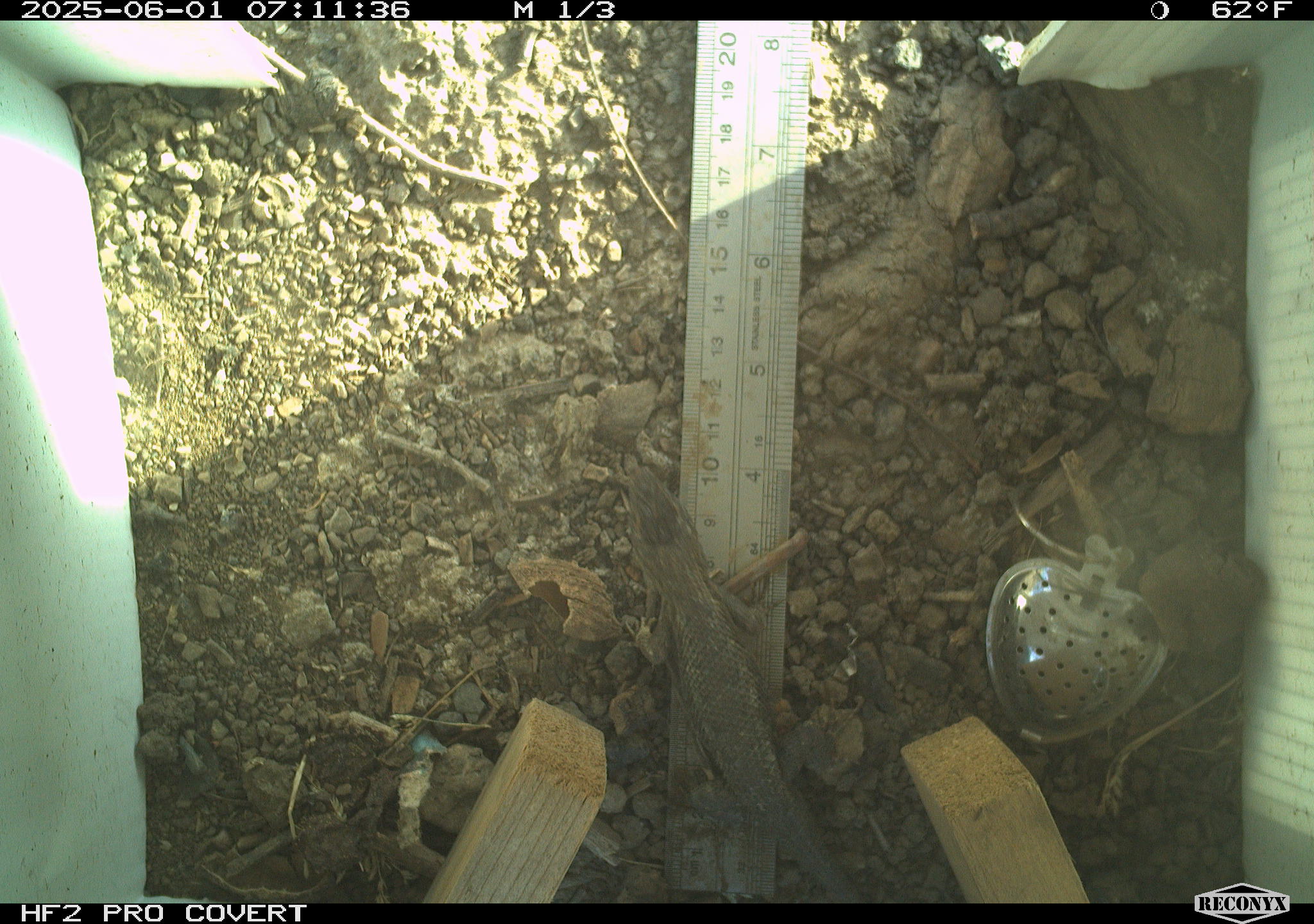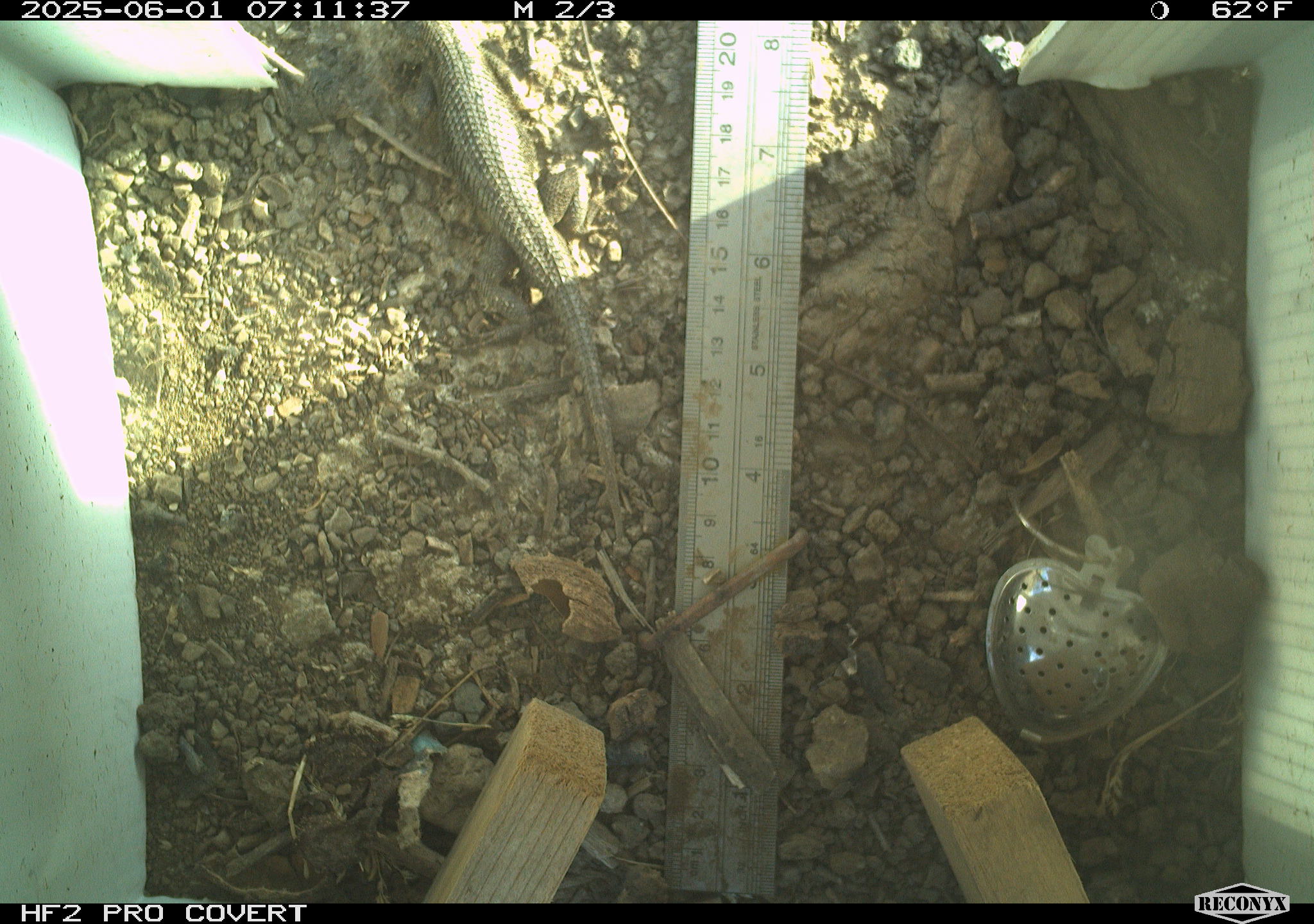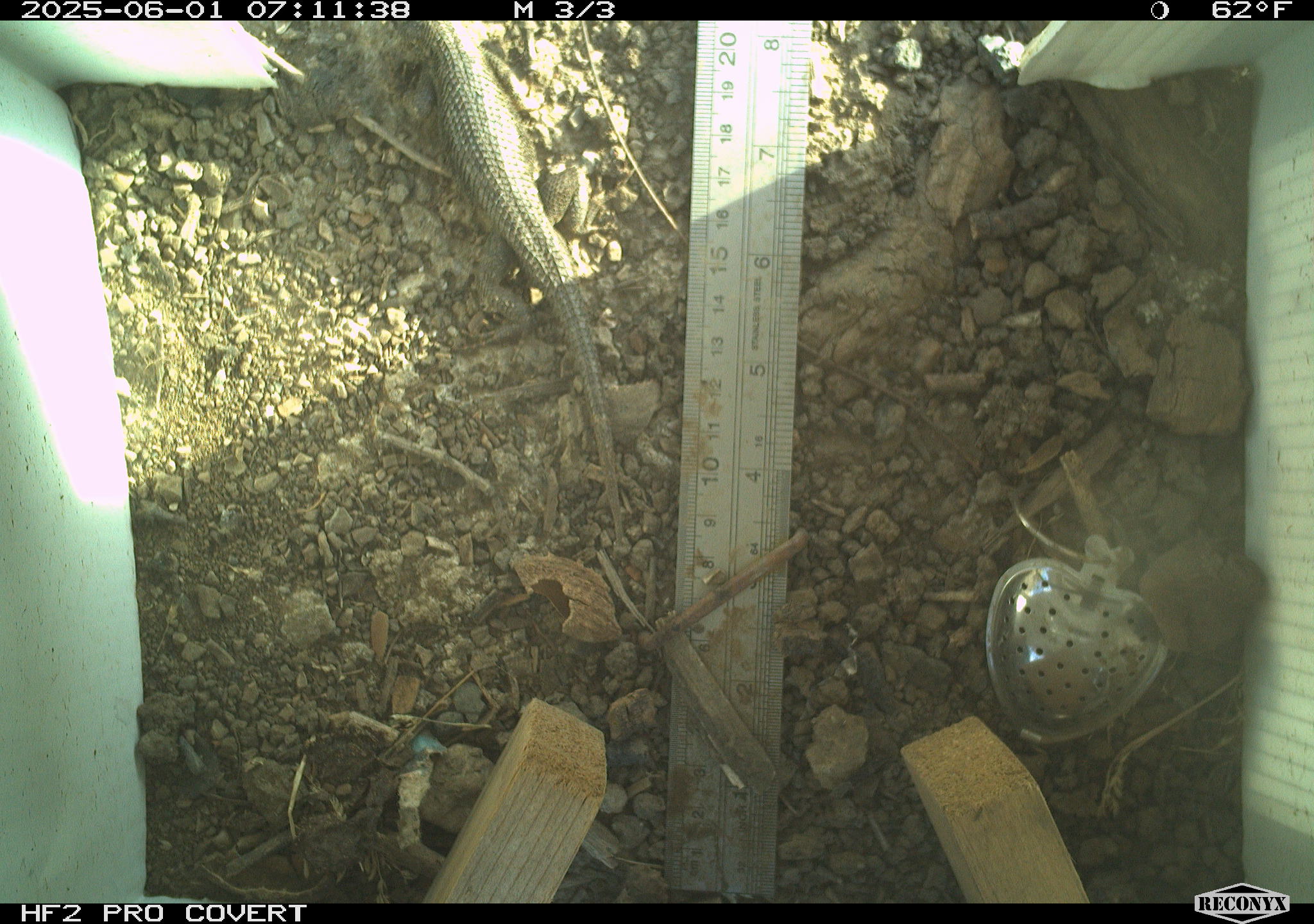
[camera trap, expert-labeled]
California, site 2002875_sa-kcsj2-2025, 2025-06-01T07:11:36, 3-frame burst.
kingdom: Animalia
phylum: Chordata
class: Reptilia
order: Squamata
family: Phrynosomatidae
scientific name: Phrynosomatidae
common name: north american spiny lizards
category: sceloporus/uta species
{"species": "sceloporus/uta species (north american spiny lizards) (Phrynosomatidae)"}